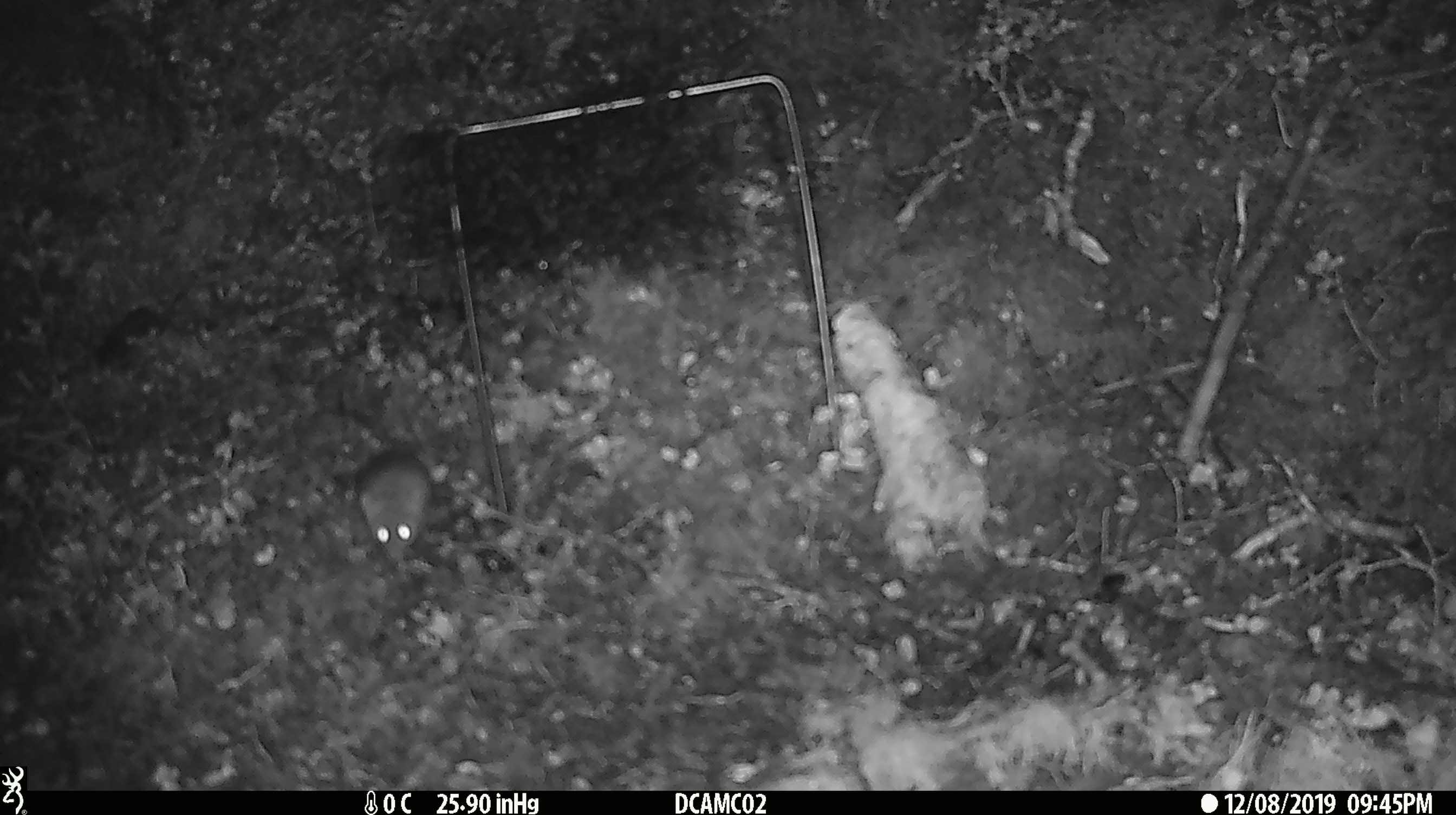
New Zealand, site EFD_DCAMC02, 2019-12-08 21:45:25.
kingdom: Animalia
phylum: Chordata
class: Mammalia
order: Rodentia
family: Muridae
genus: Mus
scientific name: Mus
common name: mouse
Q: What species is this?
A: Mouse (Mus).